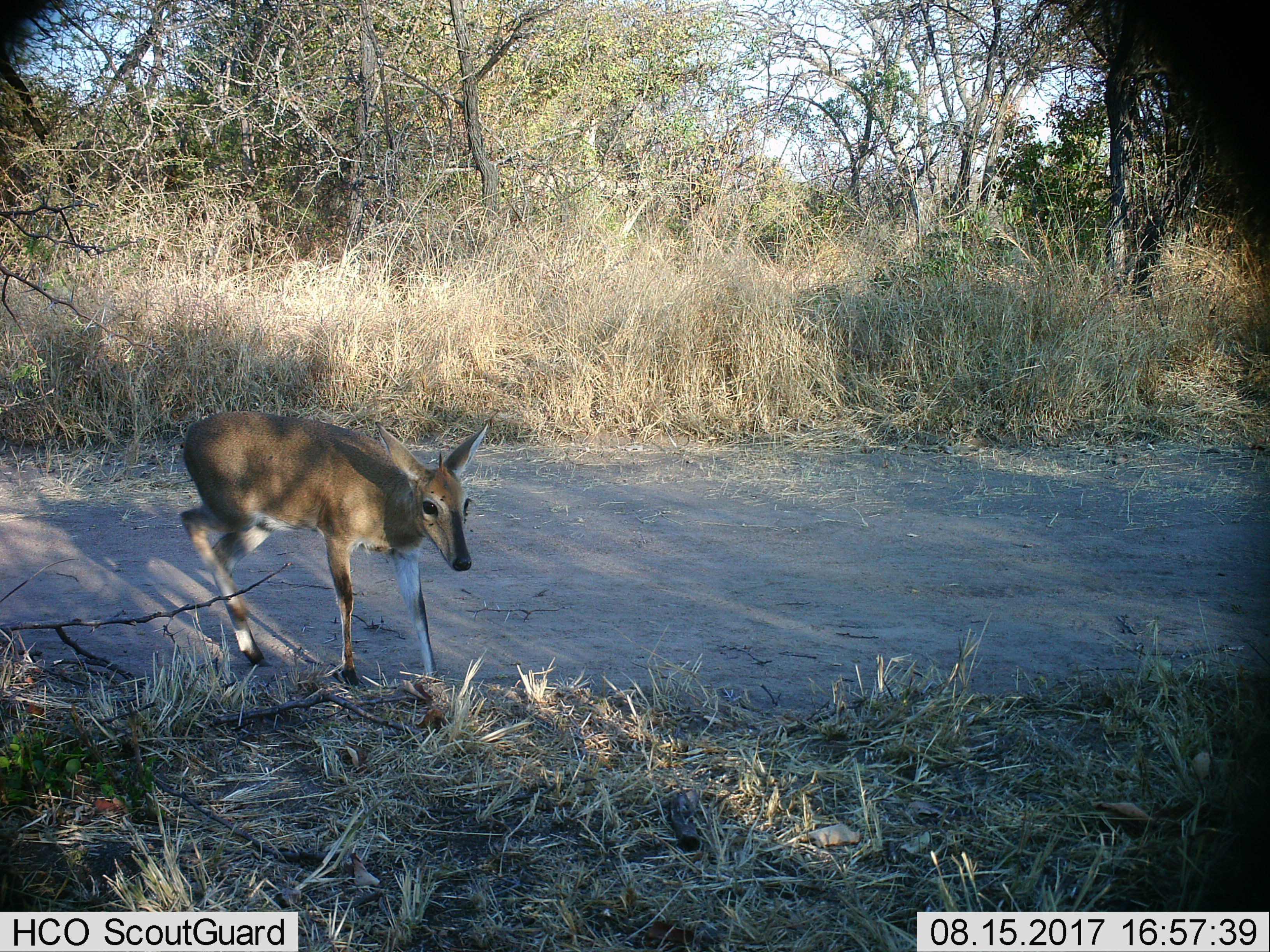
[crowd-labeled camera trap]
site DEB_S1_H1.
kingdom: Animalia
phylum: Chordata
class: Mammalia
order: Artiodactyla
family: Bovidae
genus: Sylvicapra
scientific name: Sylvicapra grimmia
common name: common duiker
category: duikercommongrey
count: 1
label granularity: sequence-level